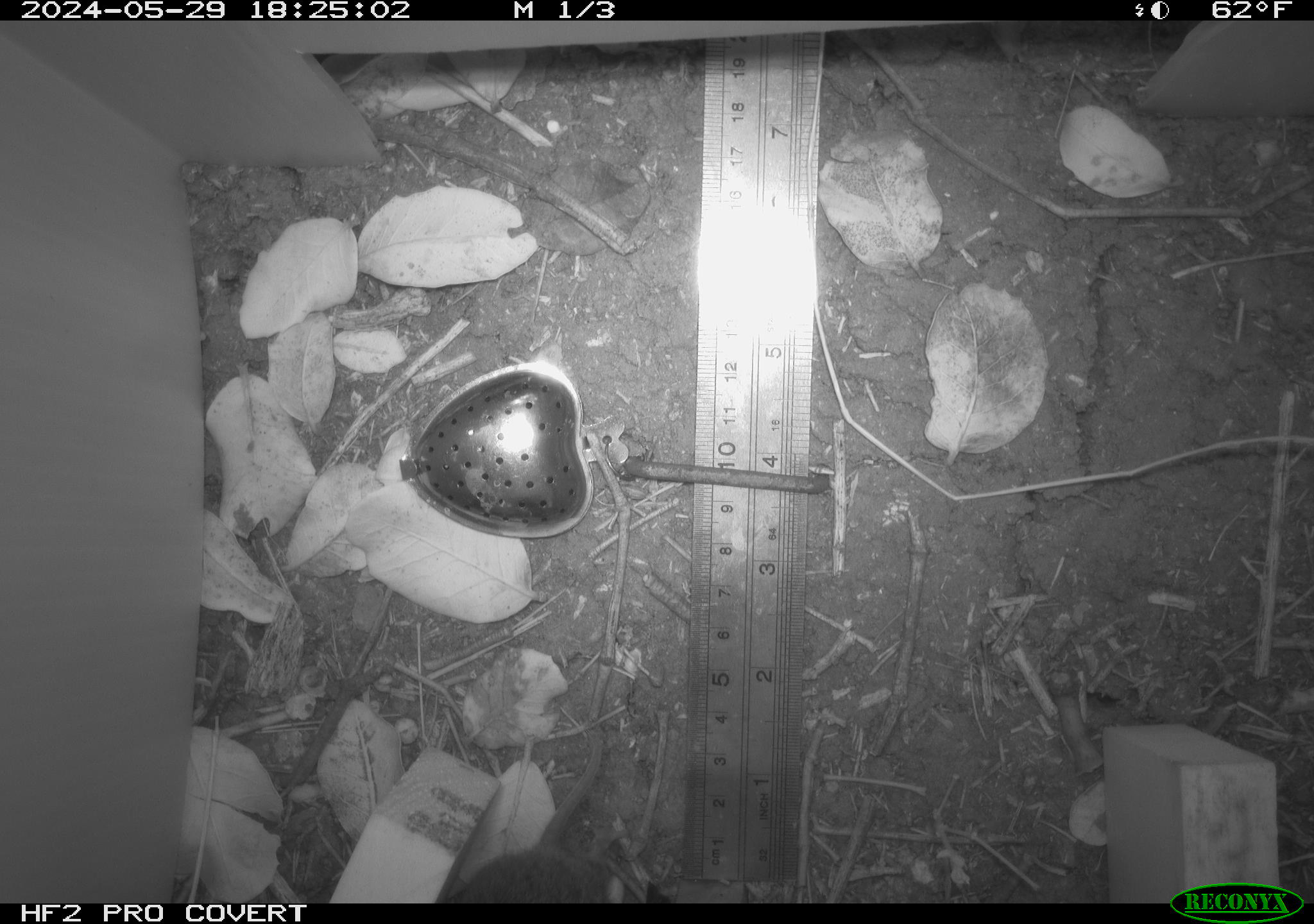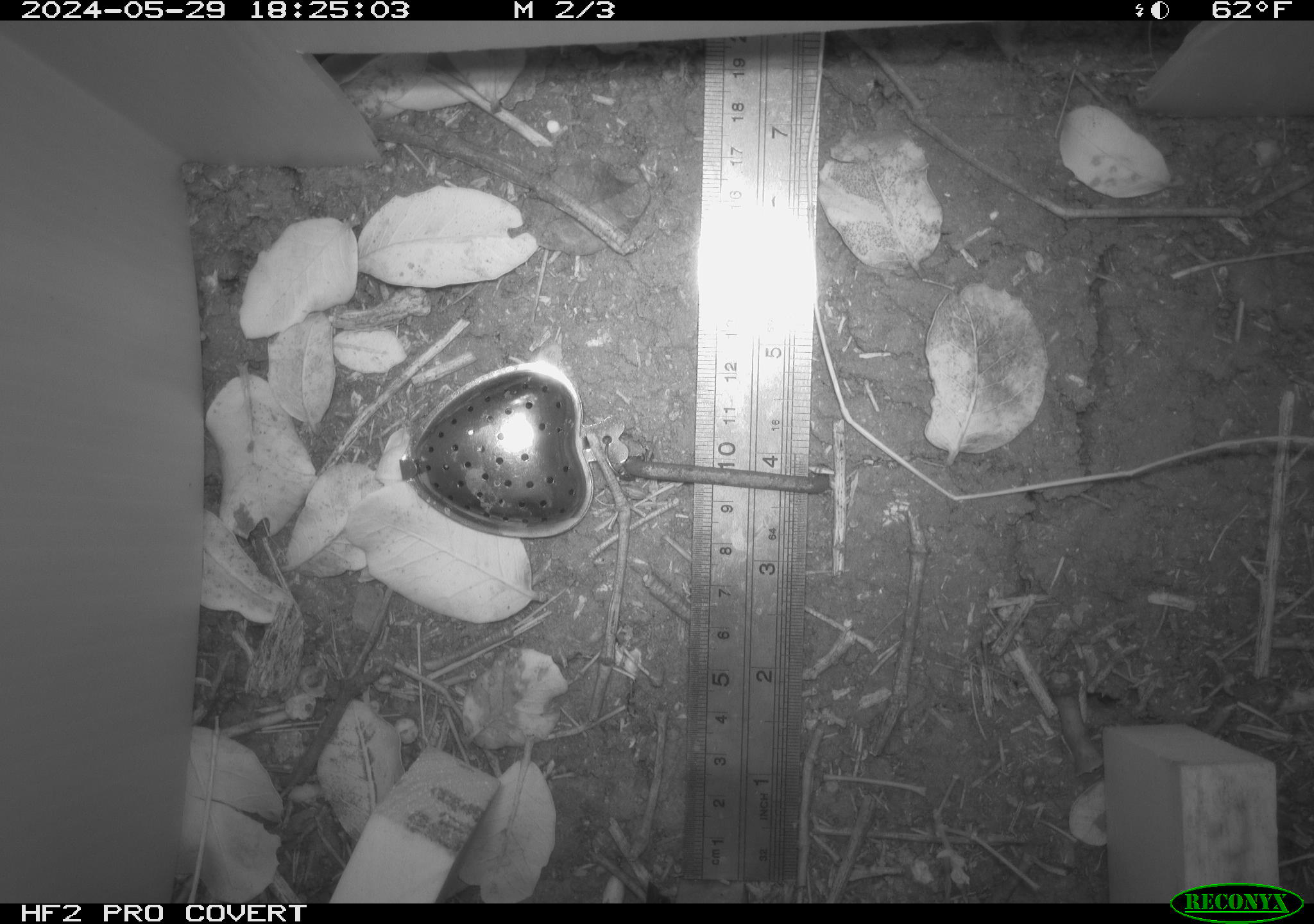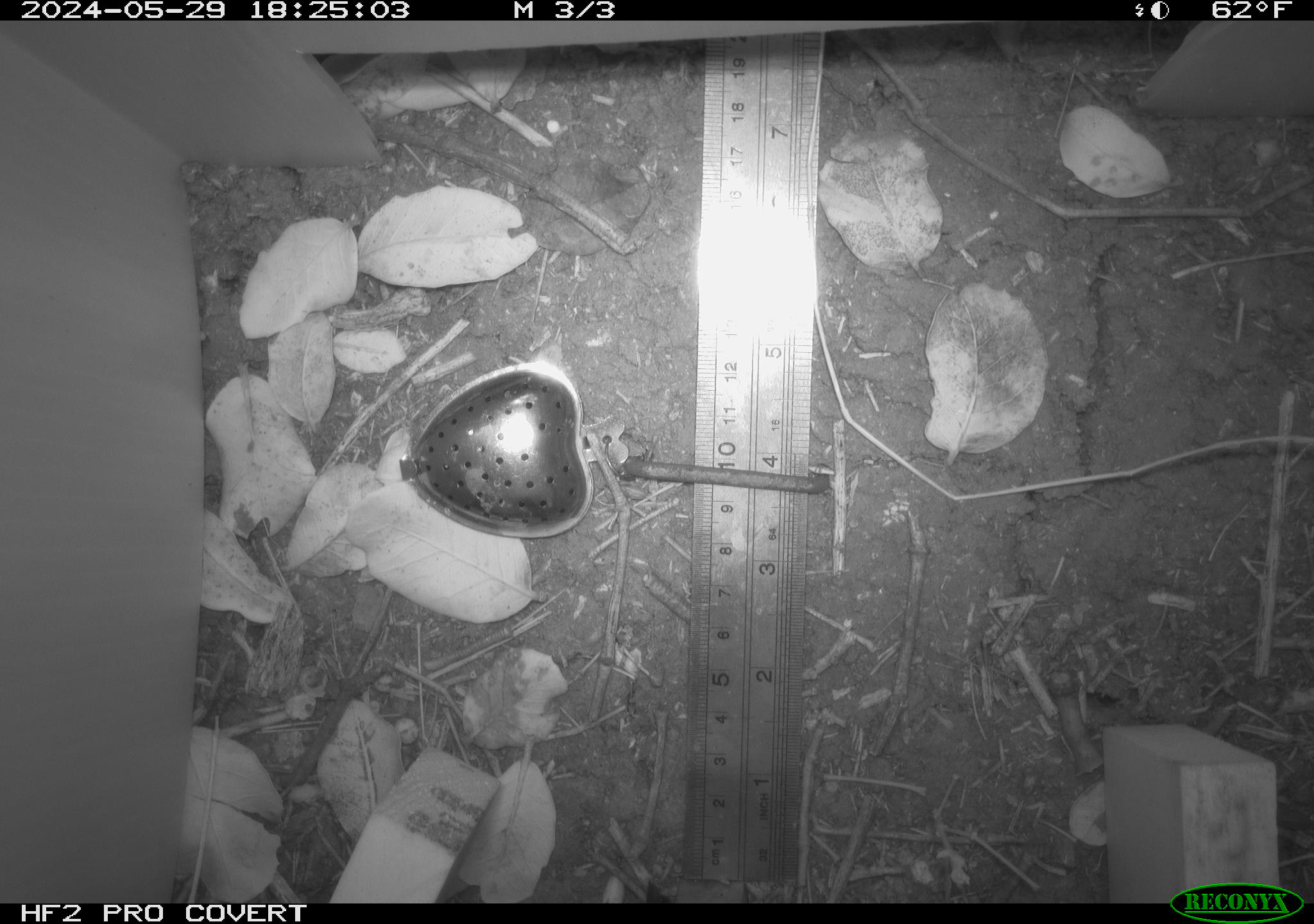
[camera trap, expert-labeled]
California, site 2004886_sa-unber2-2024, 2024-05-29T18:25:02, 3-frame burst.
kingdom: Animalia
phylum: Chordata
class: Mammalia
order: Rodentia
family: Cricetidae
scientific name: Arvicolinae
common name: voles, lemmings, and muskrats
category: arvicolinae subfamily